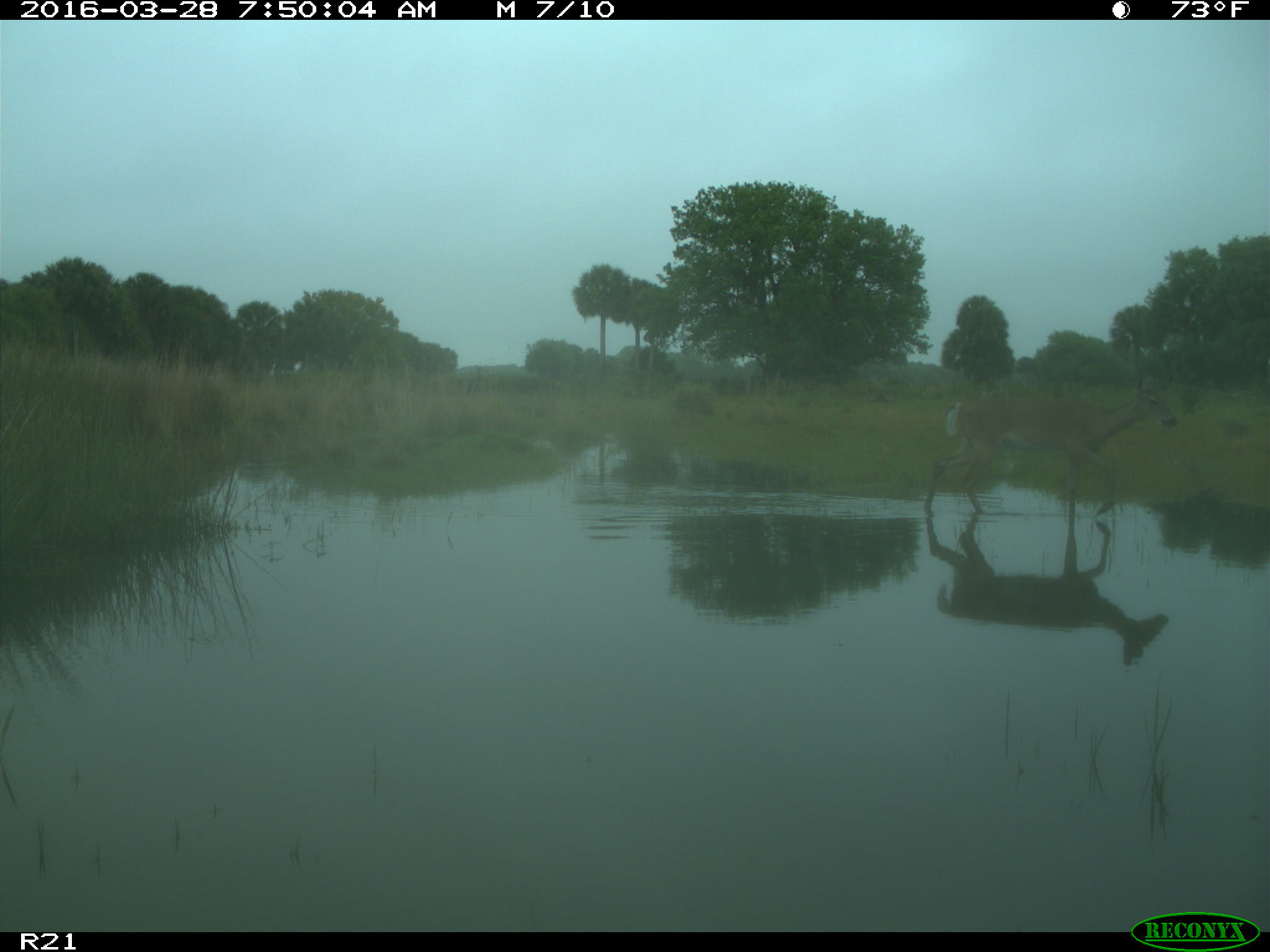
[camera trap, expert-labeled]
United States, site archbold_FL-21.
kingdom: Animalia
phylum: Chordata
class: Mammalia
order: Artiodactyla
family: Cervidae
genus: Odocoileus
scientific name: Odocoileus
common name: deer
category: unidentified deer